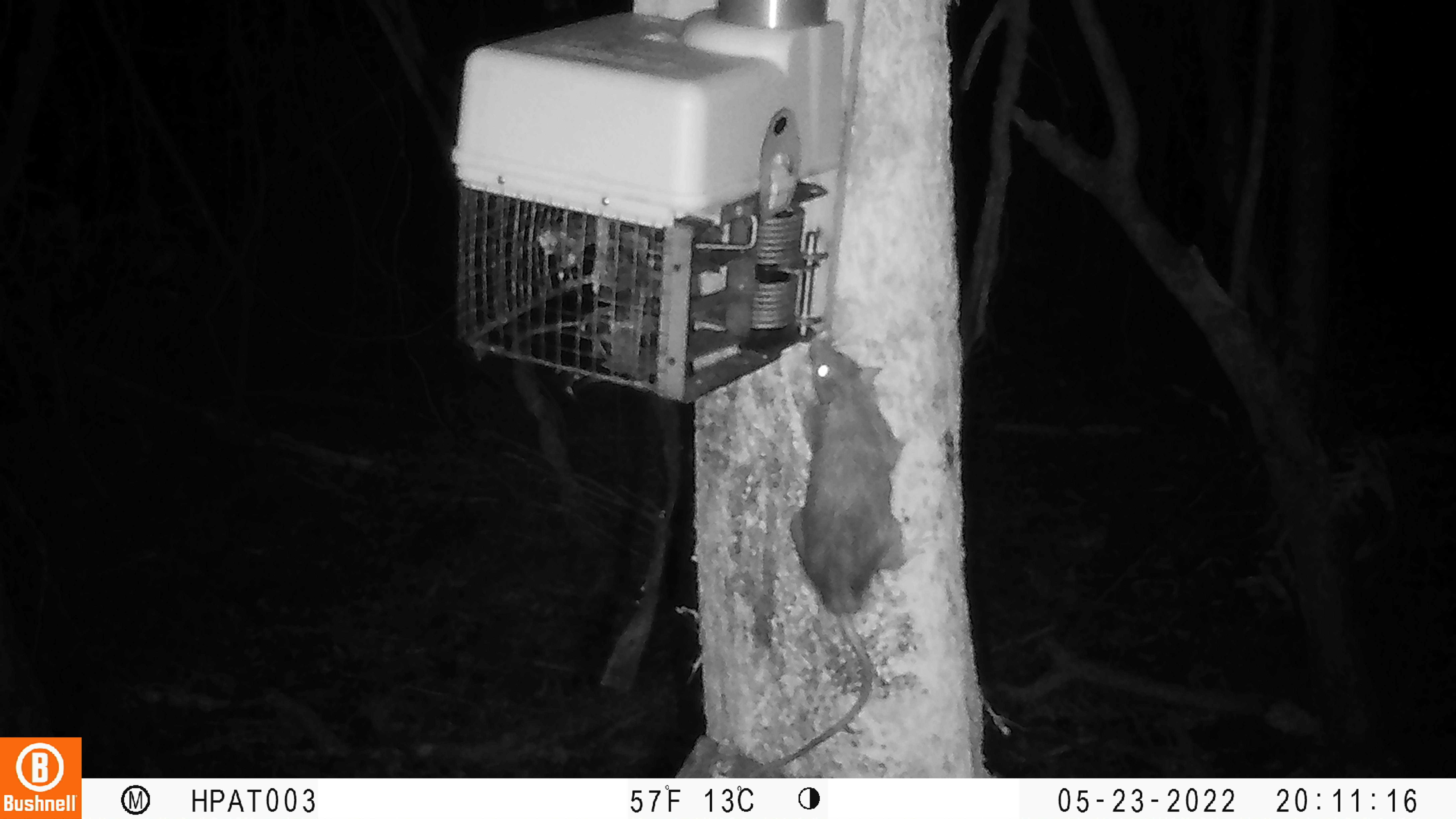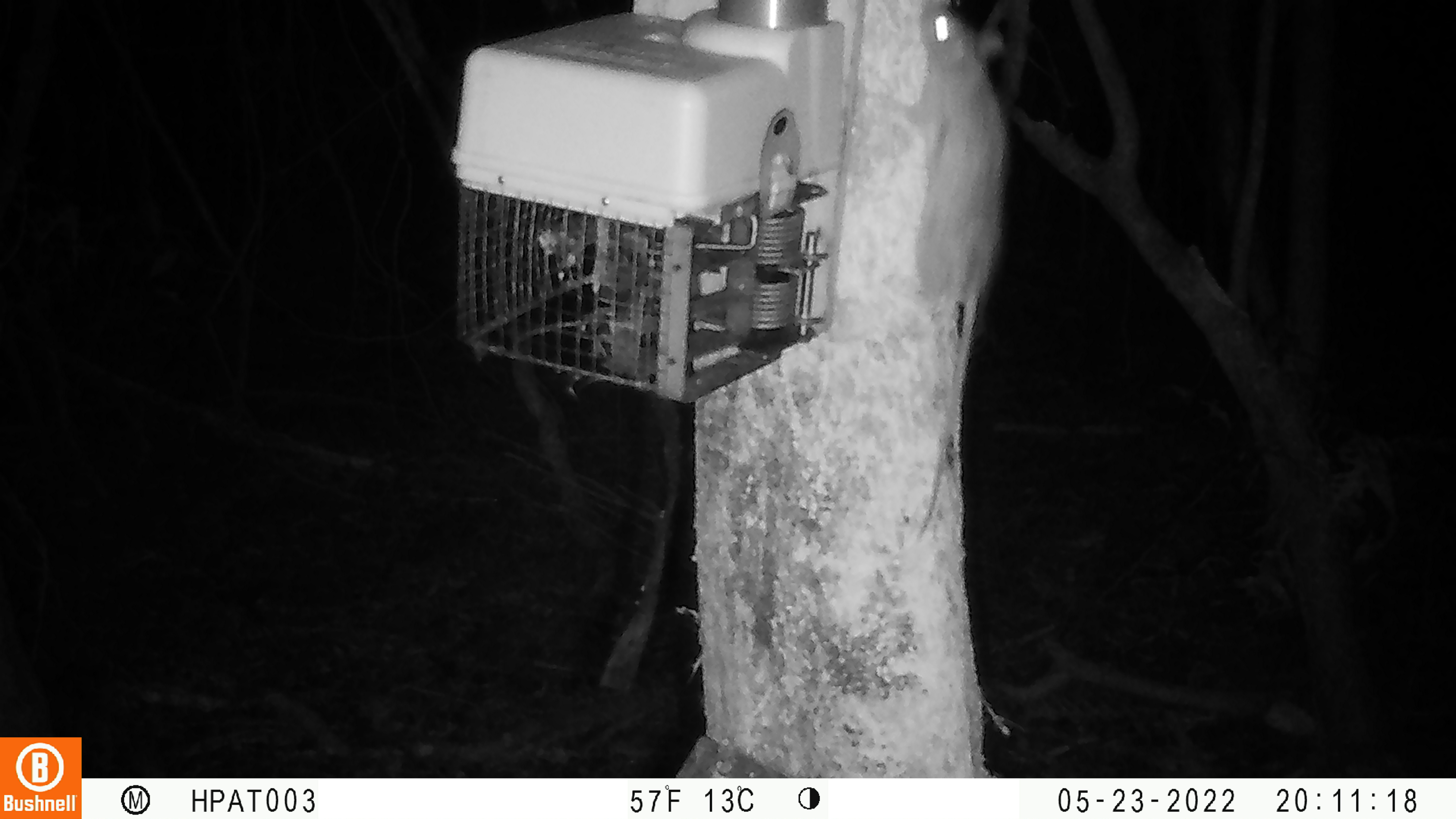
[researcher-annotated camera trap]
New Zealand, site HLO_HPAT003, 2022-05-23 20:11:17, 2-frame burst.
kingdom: Animalia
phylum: Chordata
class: Mammalia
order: Rodentia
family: Muridae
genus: Rattus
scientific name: Rattus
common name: rat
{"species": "rat (Rattus)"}